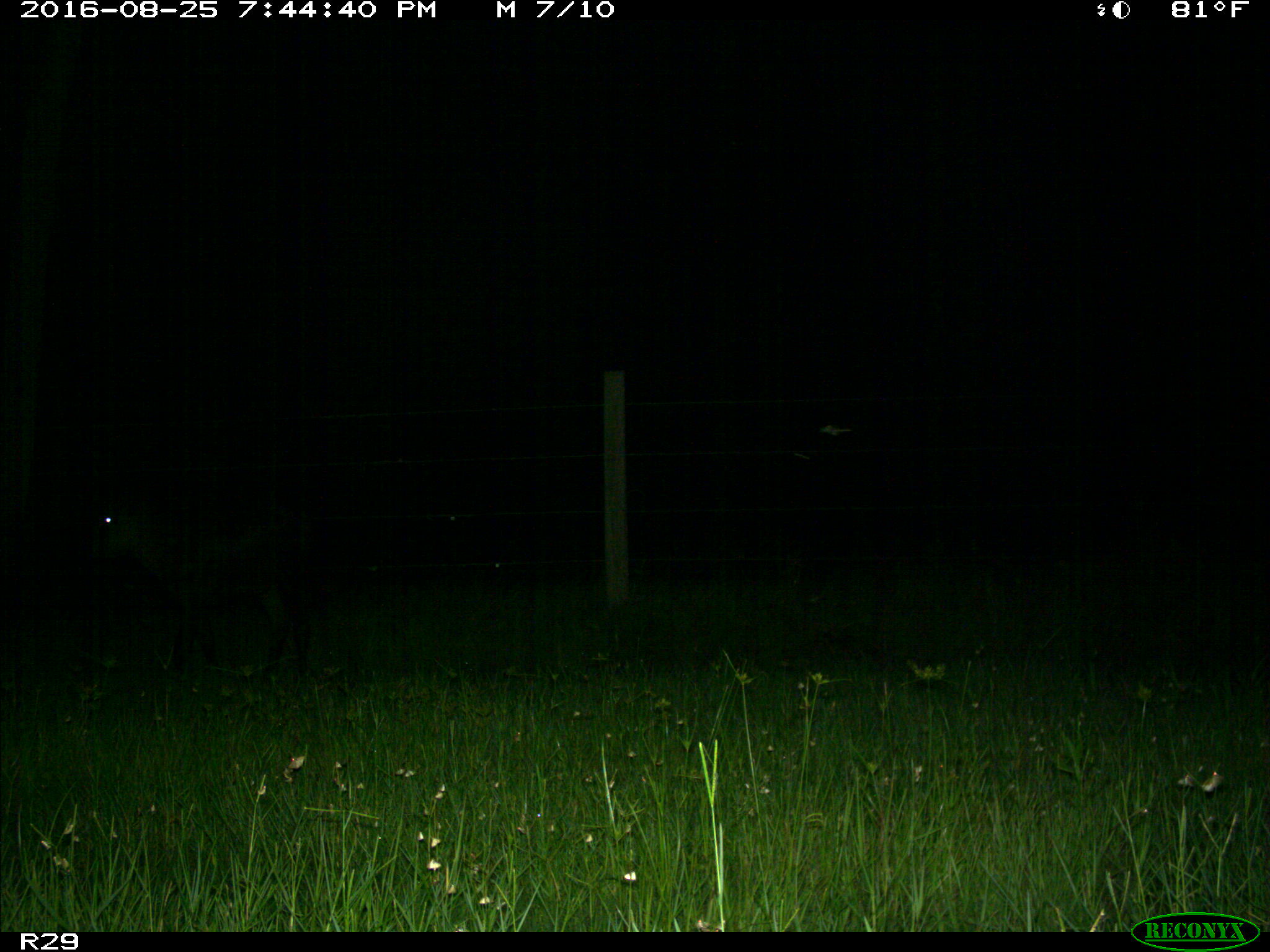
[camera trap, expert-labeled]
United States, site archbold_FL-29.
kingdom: Animalia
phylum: Chordata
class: Mammalia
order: Artiodactyla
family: Bovidae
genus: Bos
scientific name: Bos taurus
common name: domestic cow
Bos taurus (domestic cow).